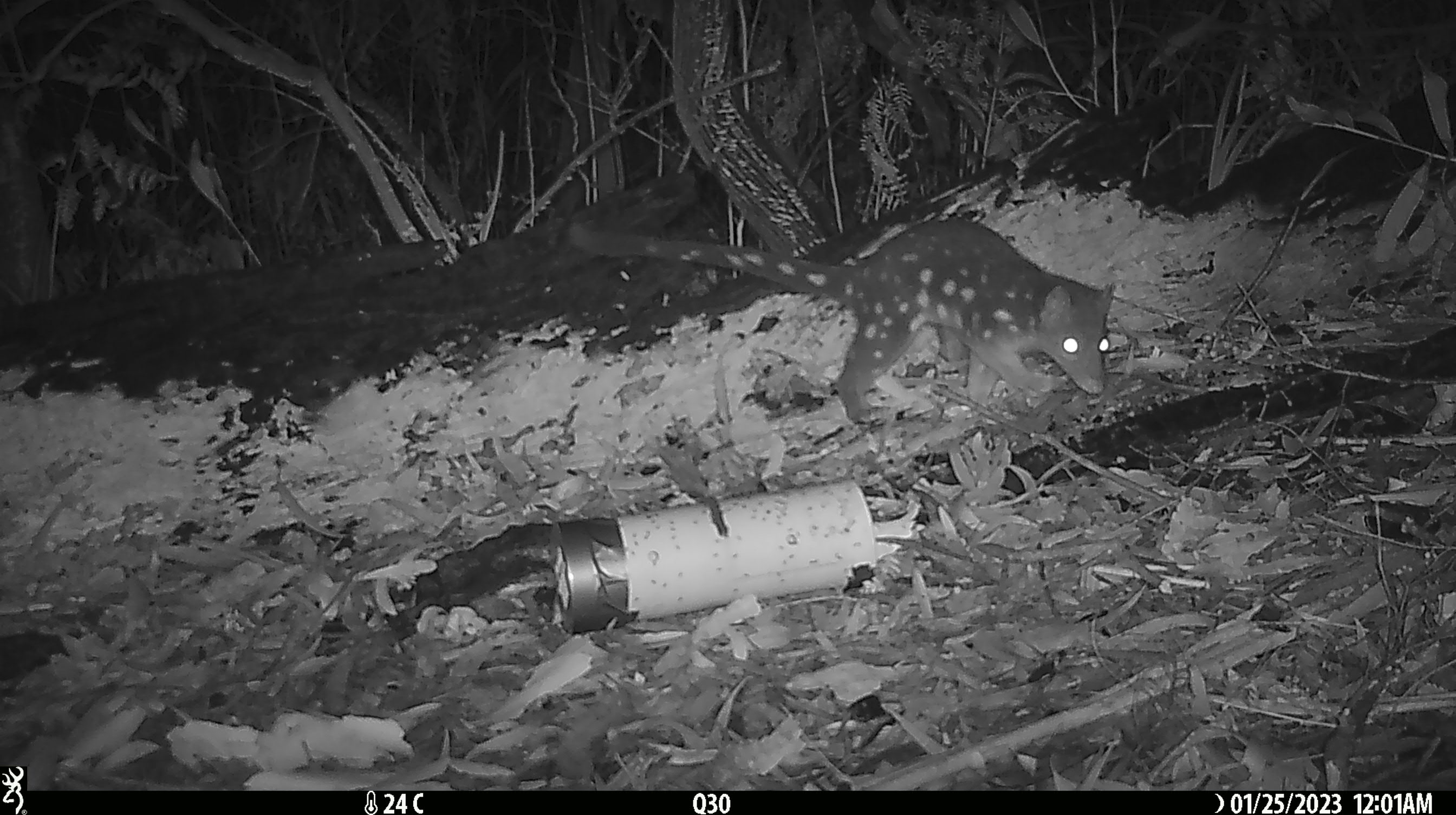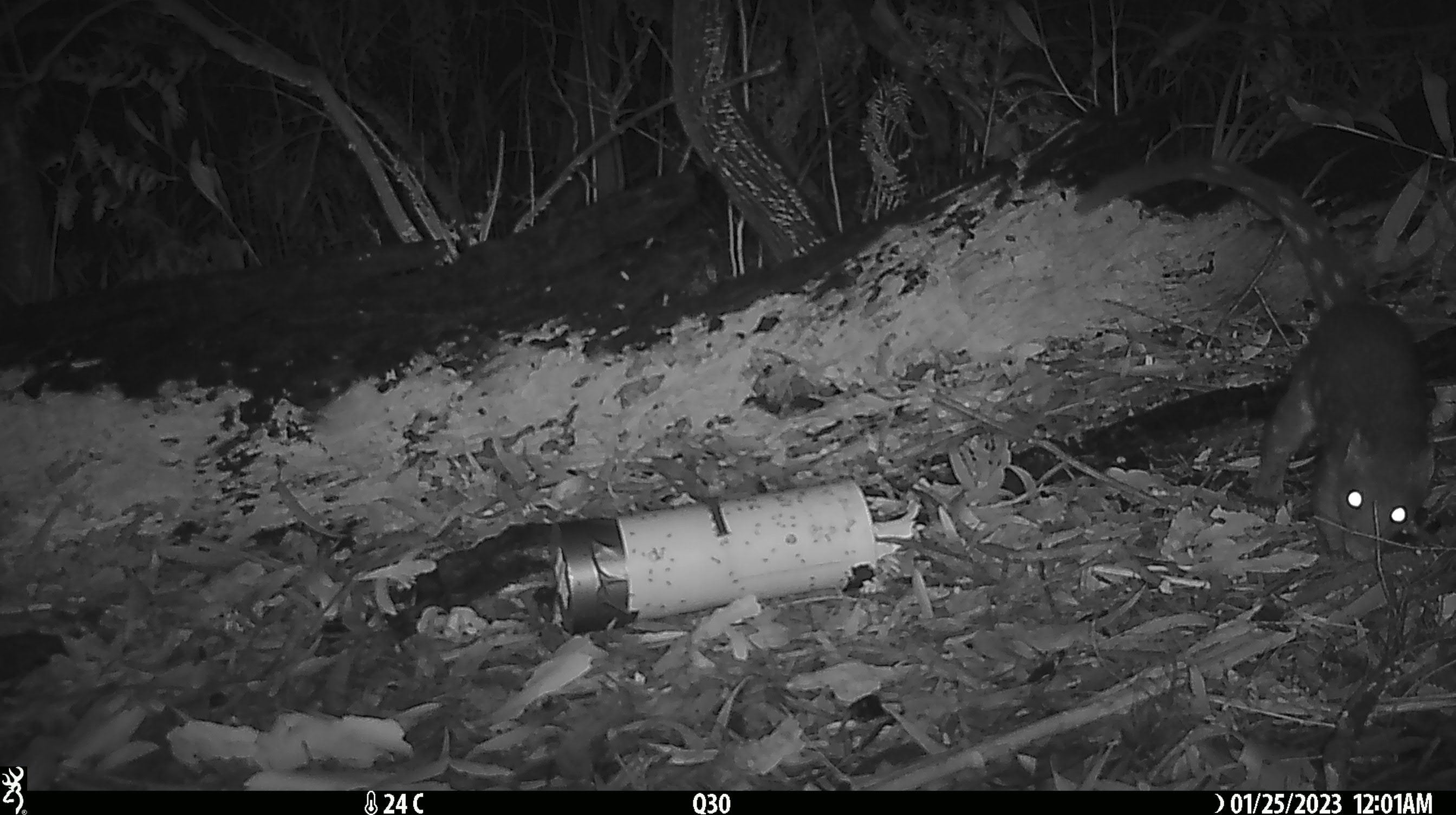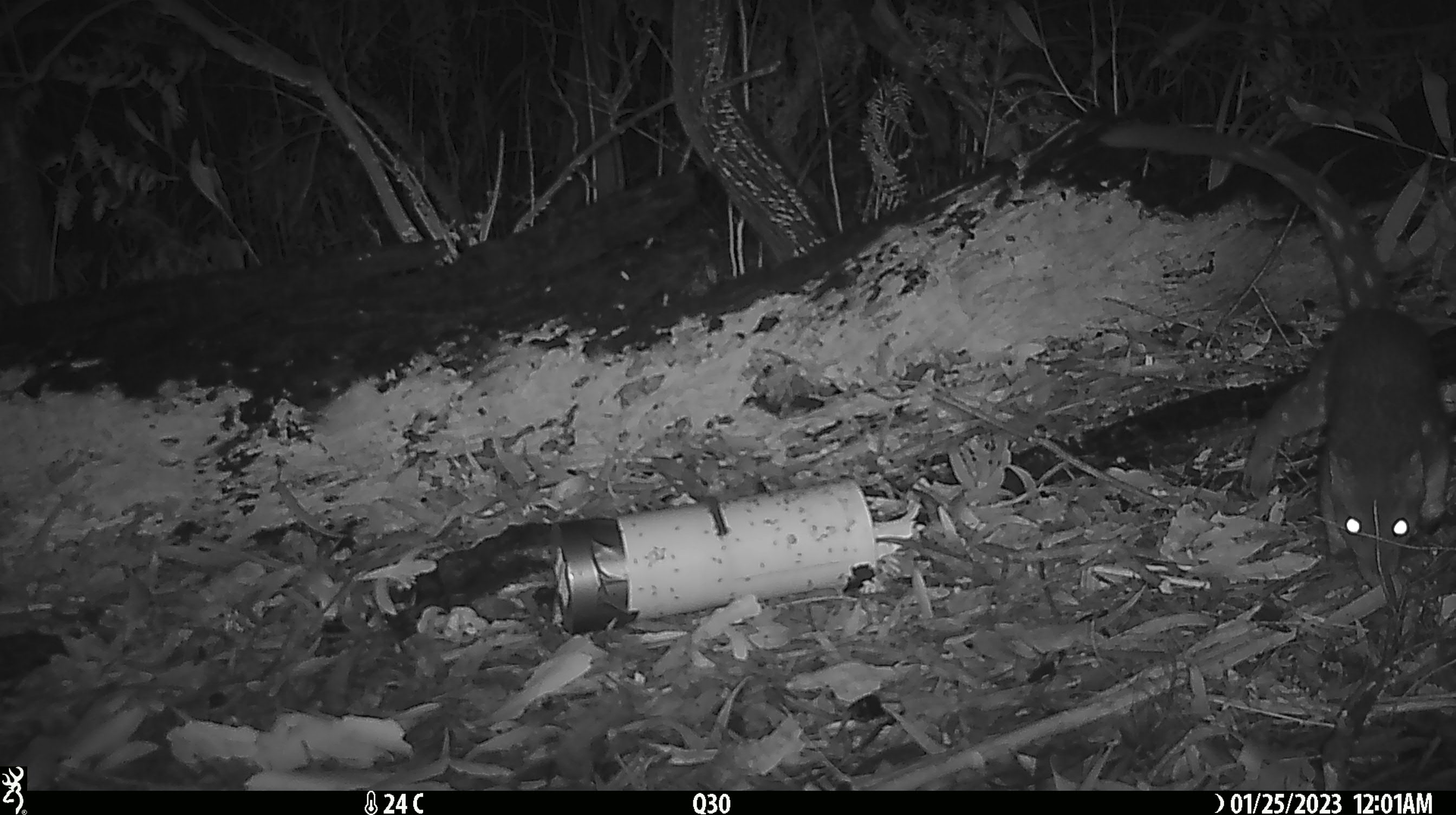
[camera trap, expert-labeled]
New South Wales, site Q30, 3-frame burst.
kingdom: Animalia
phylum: Chordata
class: Mammalia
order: Dasyuromorphia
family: Dasyuridae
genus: Dasyurus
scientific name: Dasyurus maculatus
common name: spotted-tailed quoll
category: quoll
Quoll (spotted-tailed quoll) (Dasyurus maculatus).